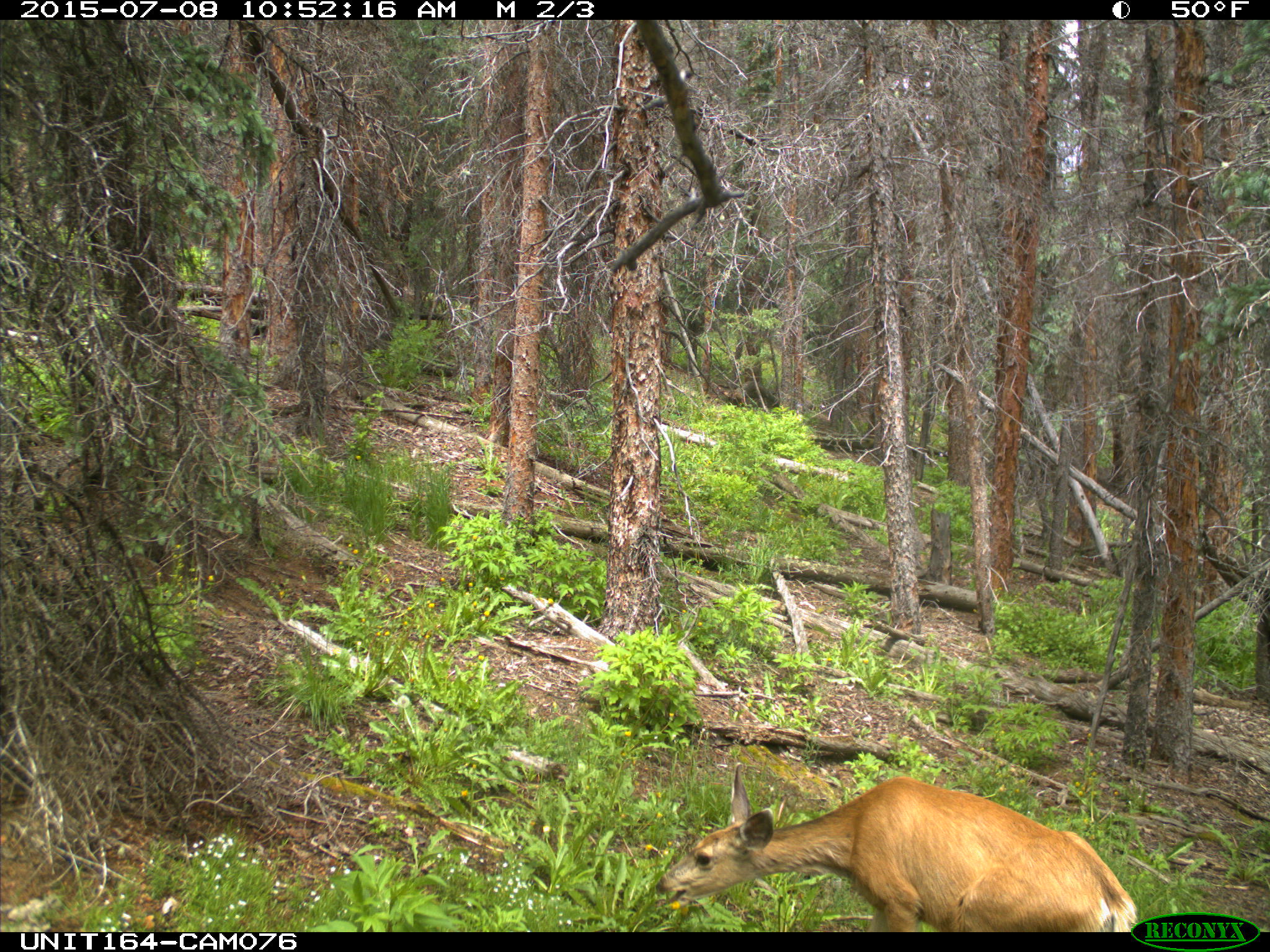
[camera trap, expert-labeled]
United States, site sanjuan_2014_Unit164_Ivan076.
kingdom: Animalia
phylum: Chordata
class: Mammalia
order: Artiodactyla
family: Cervidae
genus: Odocoileus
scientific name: Odocoileus hemionus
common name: mule deer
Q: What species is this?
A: Odocoileus hemionus (mule deer).